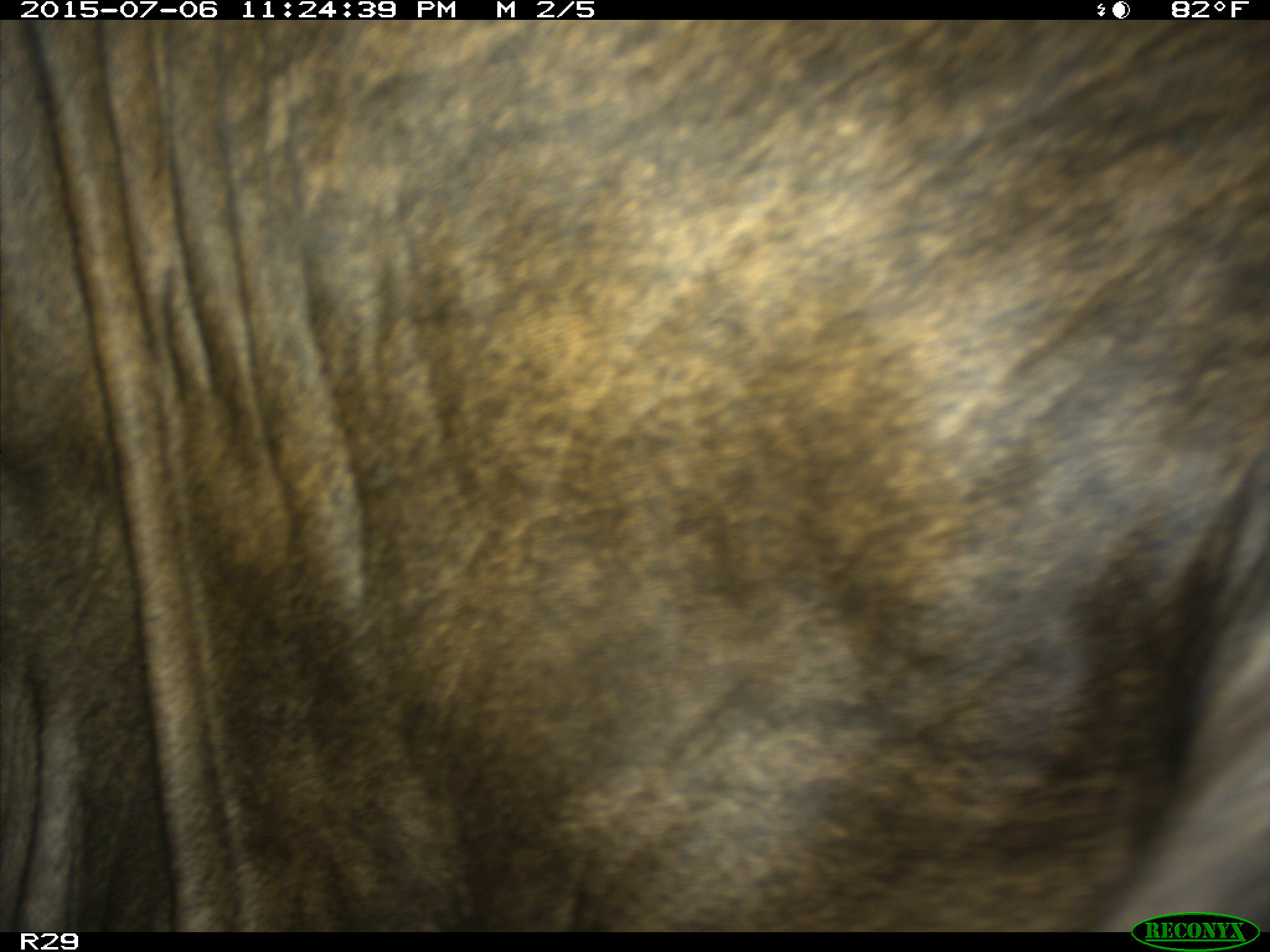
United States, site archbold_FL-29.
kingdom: Animalia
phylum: Chordata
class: Mammalia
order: Artiodactyla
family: Bovidae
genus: Bos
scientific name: Bos taurus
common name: domestic cow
Bos taurus (domestic cow).